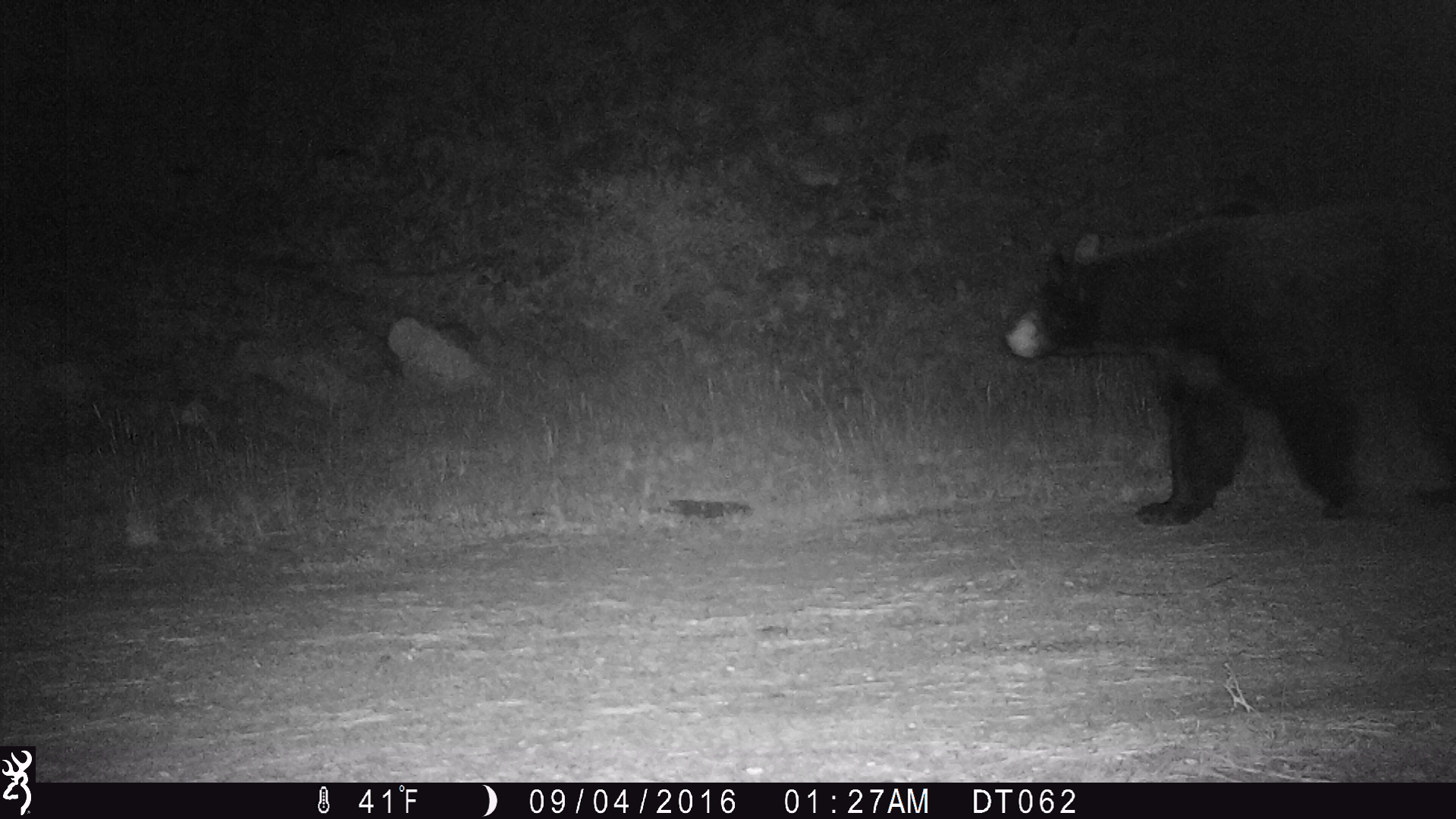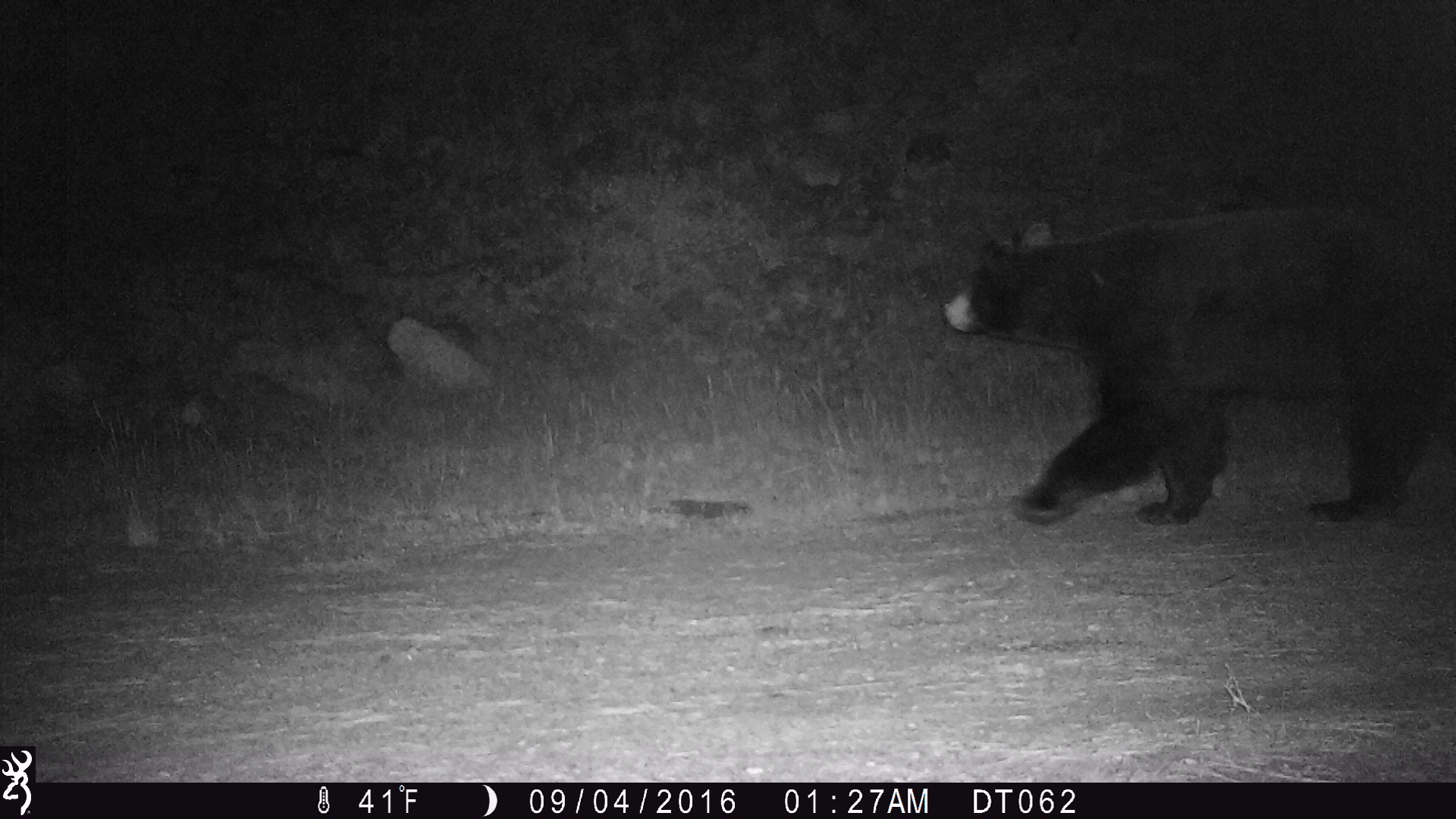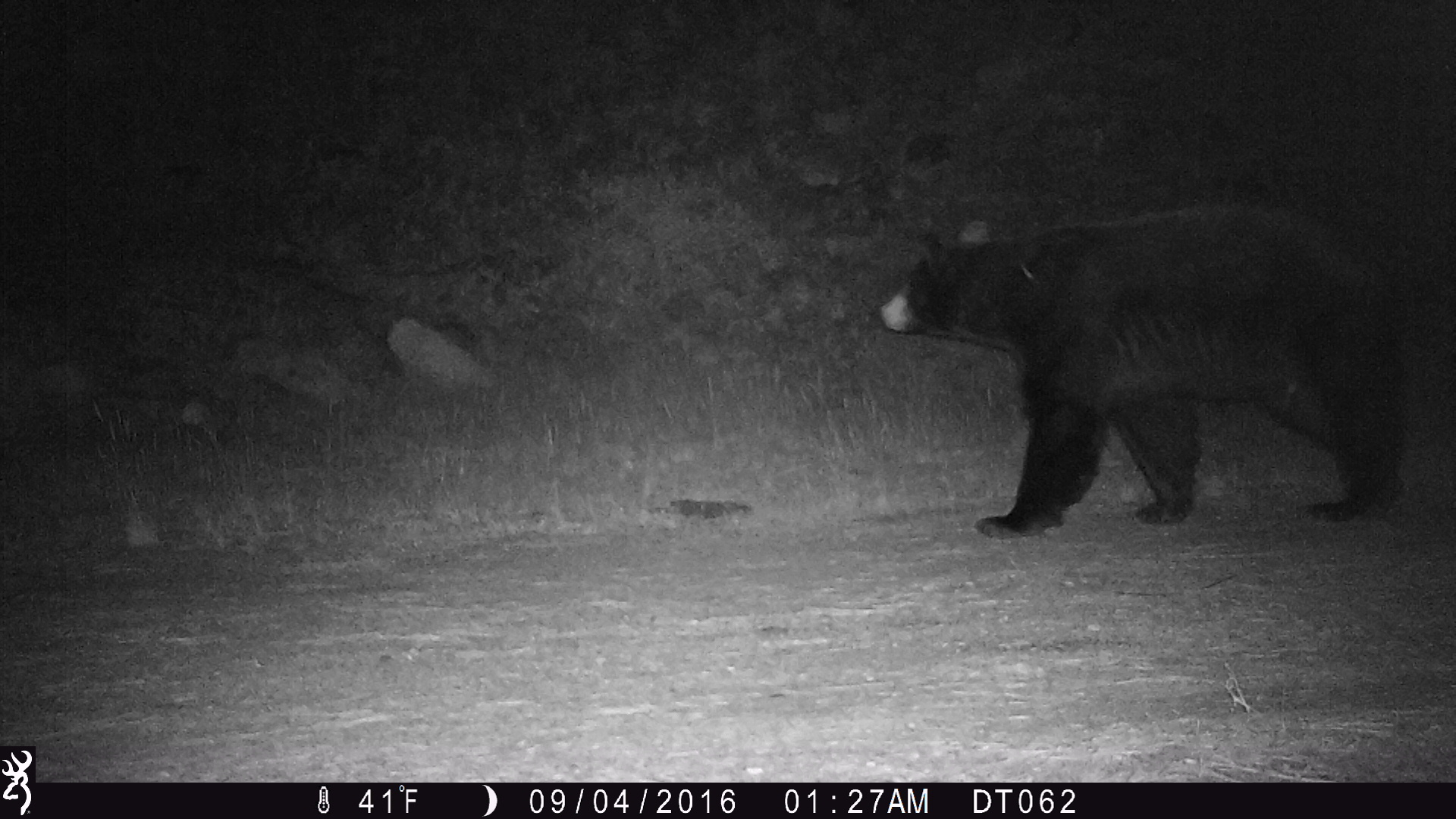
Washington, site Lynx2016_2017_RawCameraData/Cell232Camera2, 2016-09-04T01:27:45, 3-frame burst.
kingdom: Animalia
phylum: Chordata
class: Mammalia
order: Carnivora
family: Ursidae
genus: Ursus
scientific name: Ursus americanus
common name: american black bear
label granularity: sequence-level